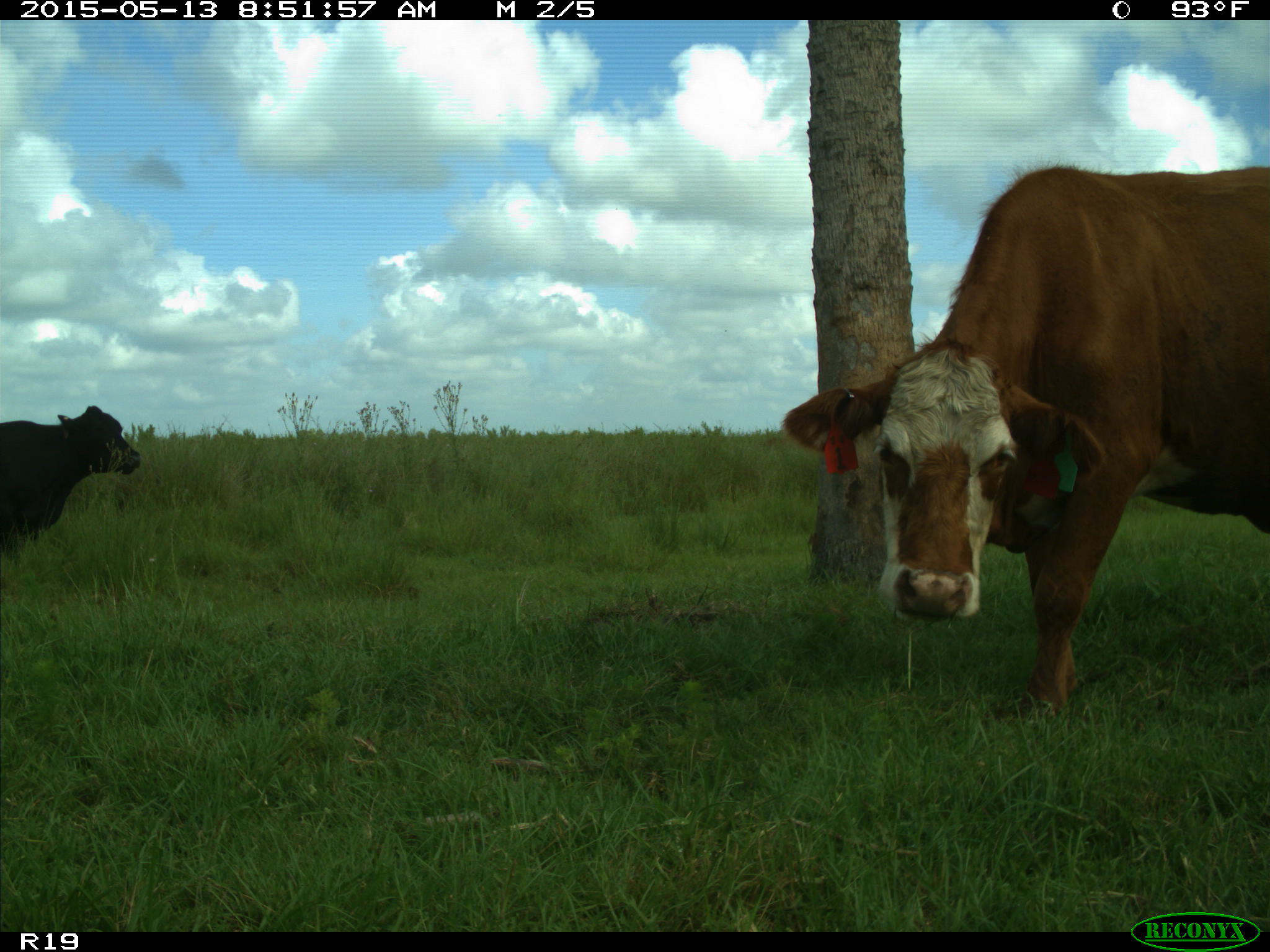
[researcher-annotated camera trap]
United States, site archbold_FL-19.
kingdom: Animalia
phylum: Chordata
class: Mammalia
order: Artiodactyla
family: Bovidae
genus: Bos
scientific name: Bos taurus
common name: domestic cow